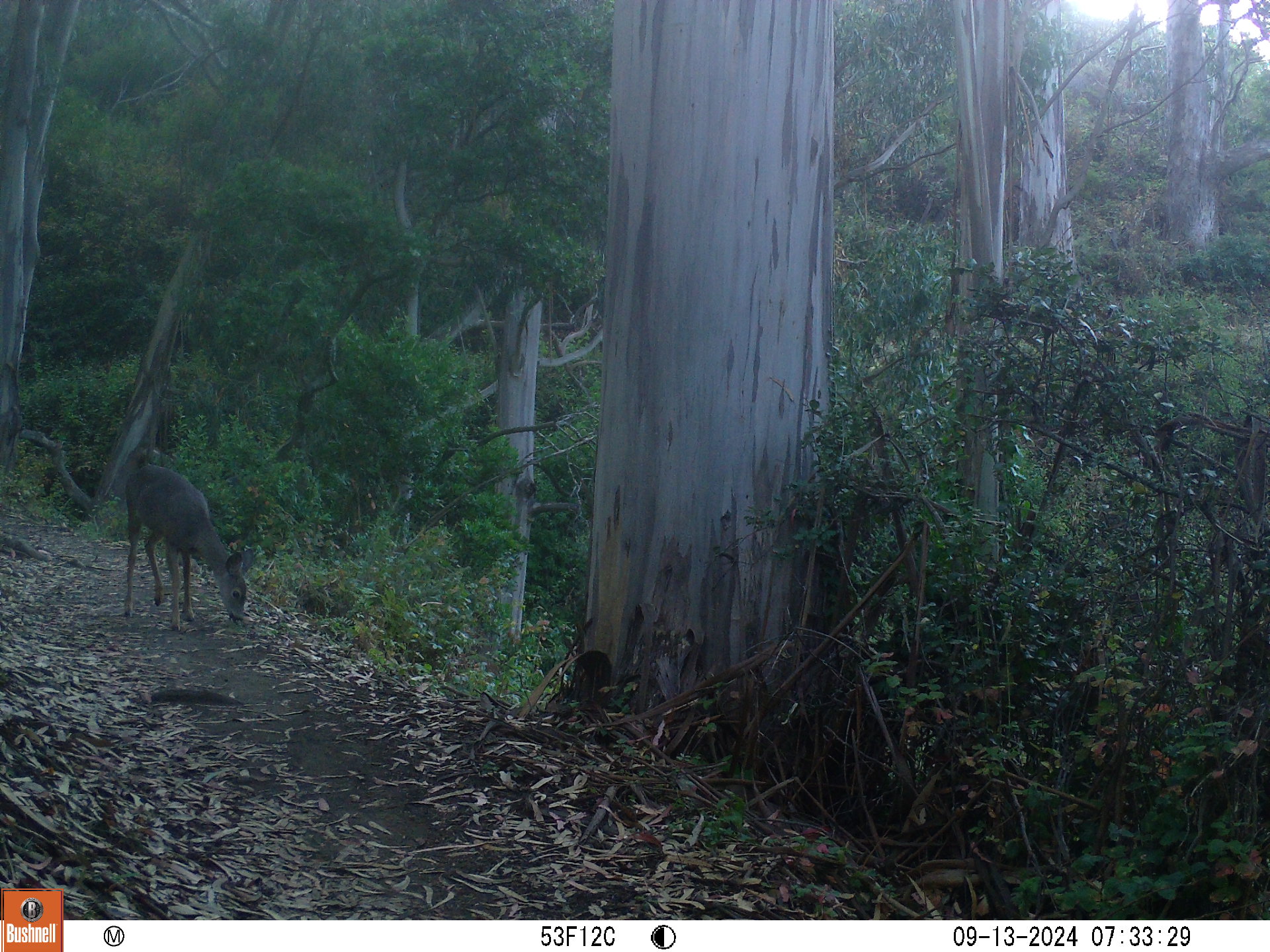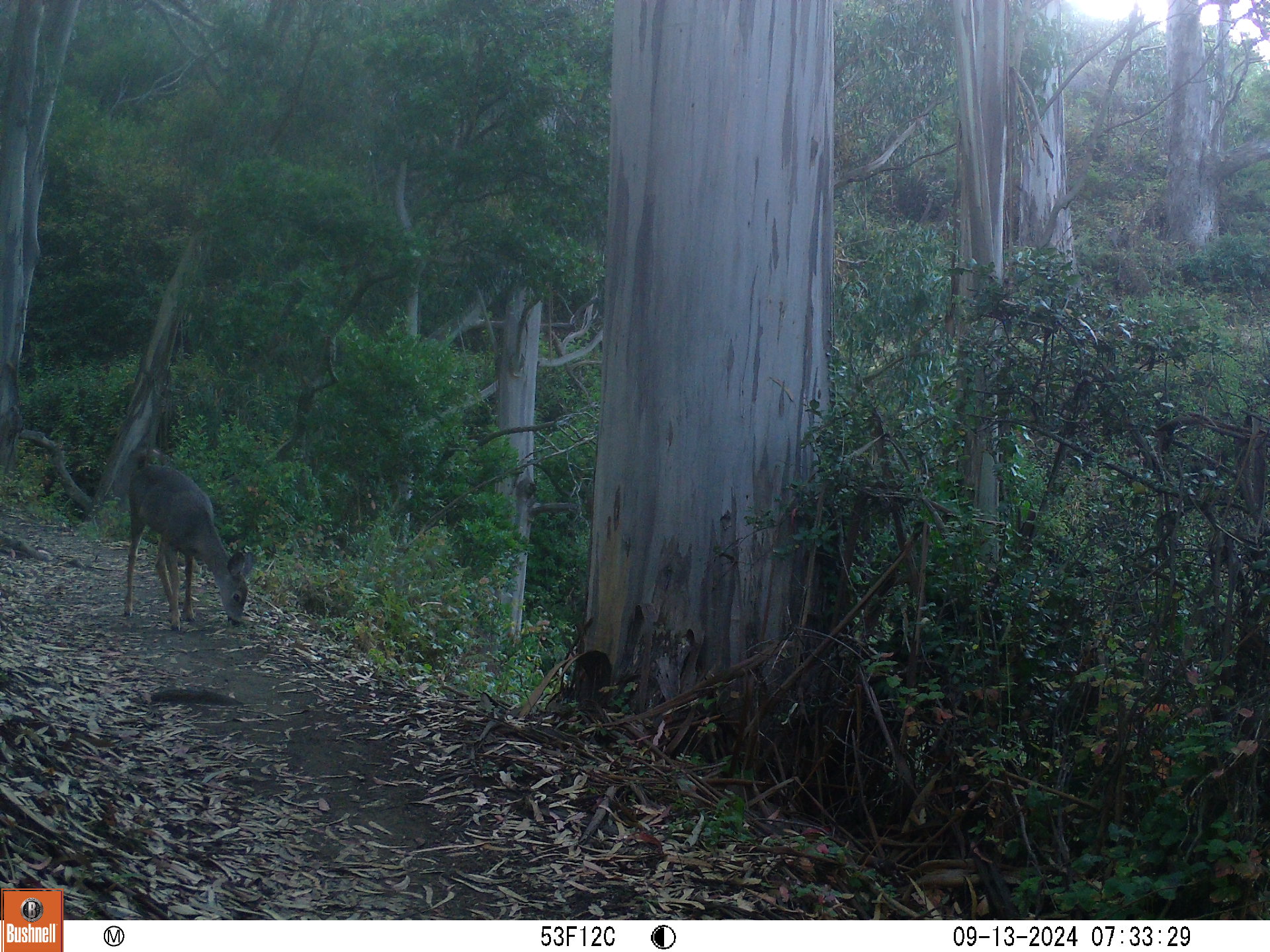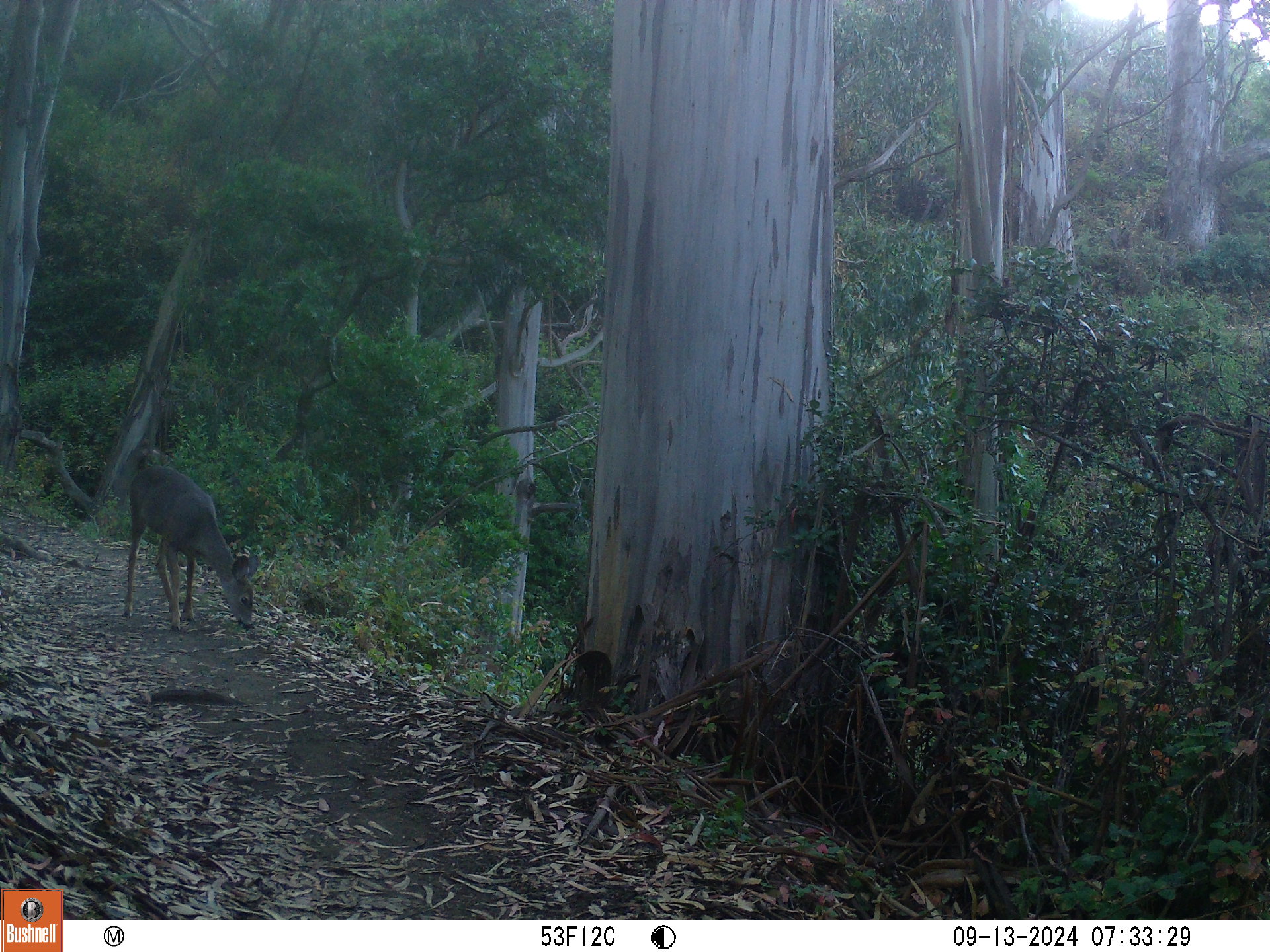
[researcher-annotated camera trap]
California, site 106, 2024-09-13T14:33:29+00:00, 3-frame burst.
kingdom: Animalia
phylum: Chordata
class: Mammalia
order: Artiodactyla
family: Cervidae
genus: Odocoileus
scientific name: Odocoileus hemionus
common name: mule deer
Mule deer (Odocoileus hemionus).